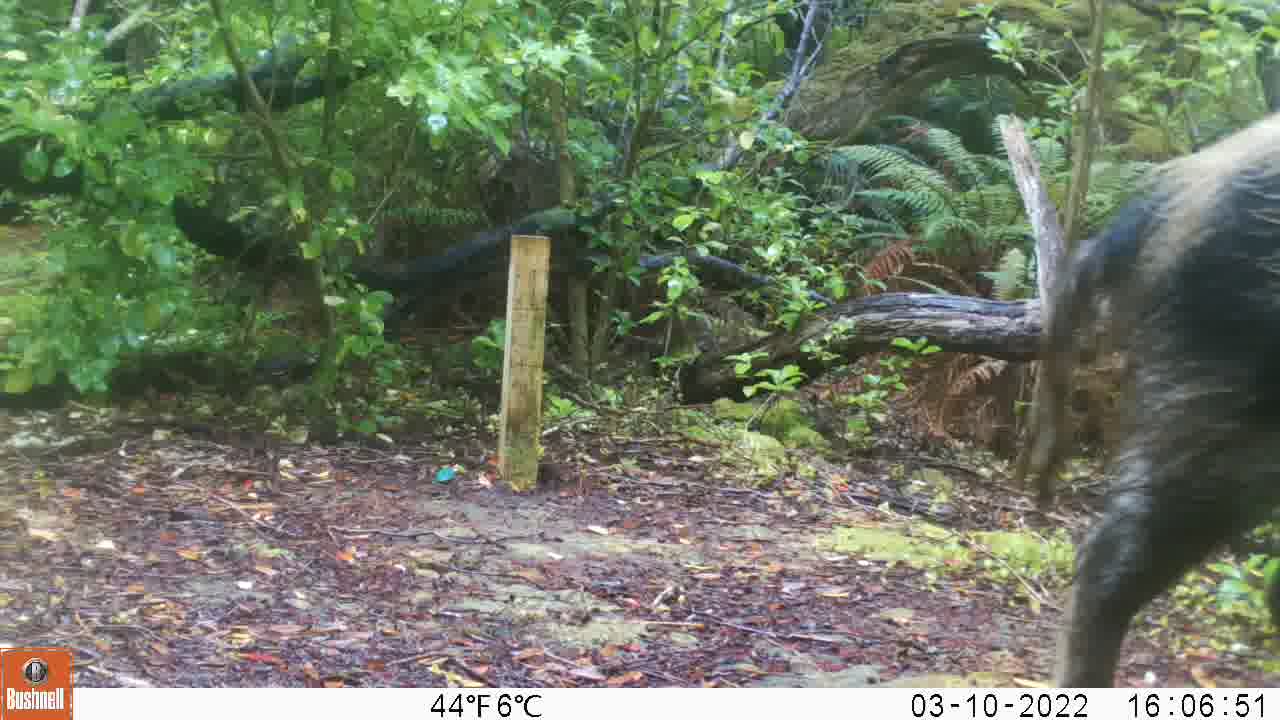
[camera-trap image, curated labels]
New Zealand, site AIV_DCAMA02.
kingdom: Animalia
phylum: Chordata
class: Mammalia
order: Artiodactyla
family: Suidae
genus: Sus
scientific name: Sus scrofa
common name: pig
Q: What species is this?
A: Pig (Sus scrofa).